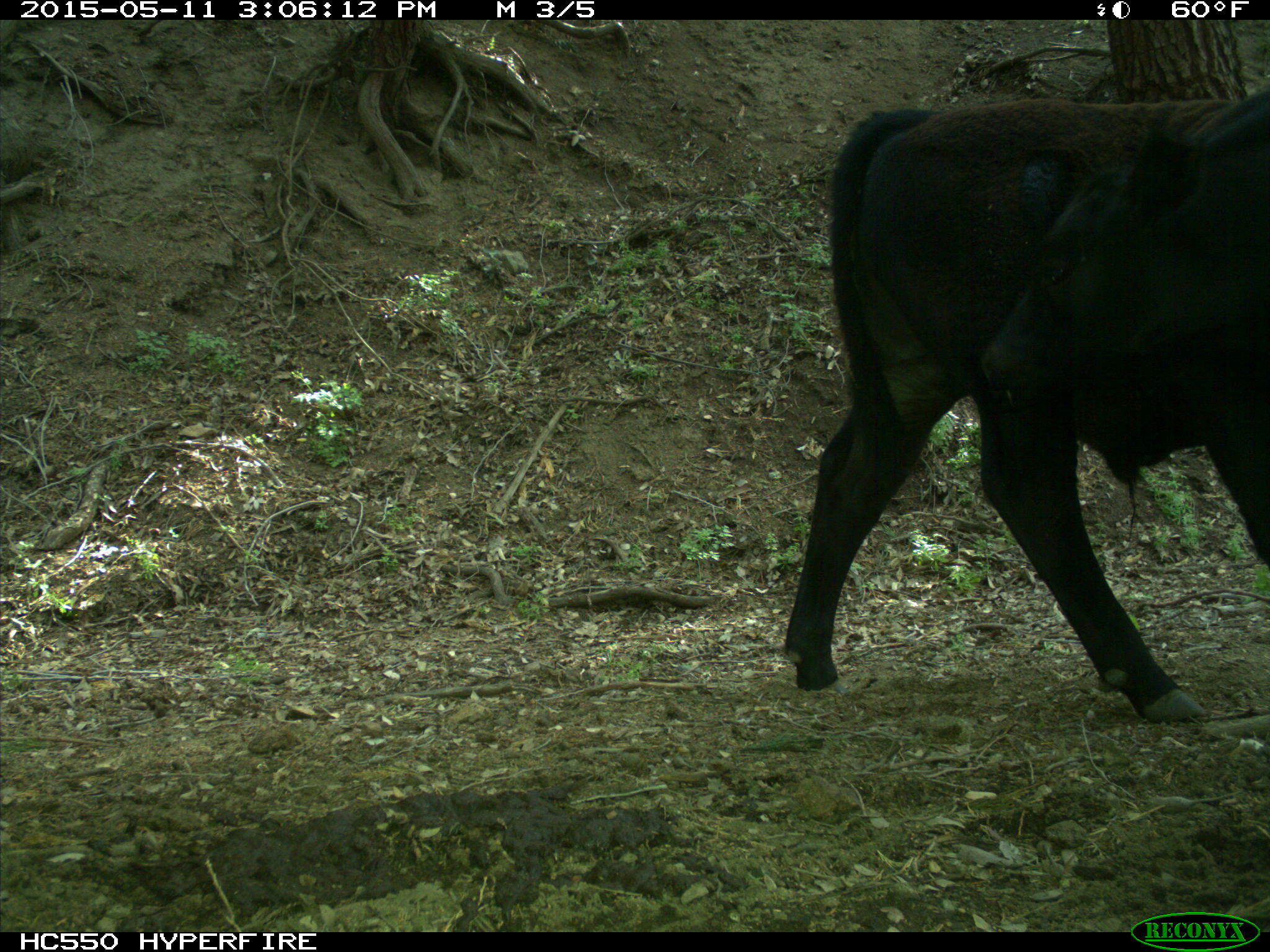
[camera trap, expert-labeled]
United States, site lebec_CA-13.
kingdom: Animalia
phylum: Chordata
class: Mammalia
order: Artiodactyla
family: Bovidae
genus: Bos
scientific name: Bos taurus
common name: domestic cow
Bos taurus (domestic cow).